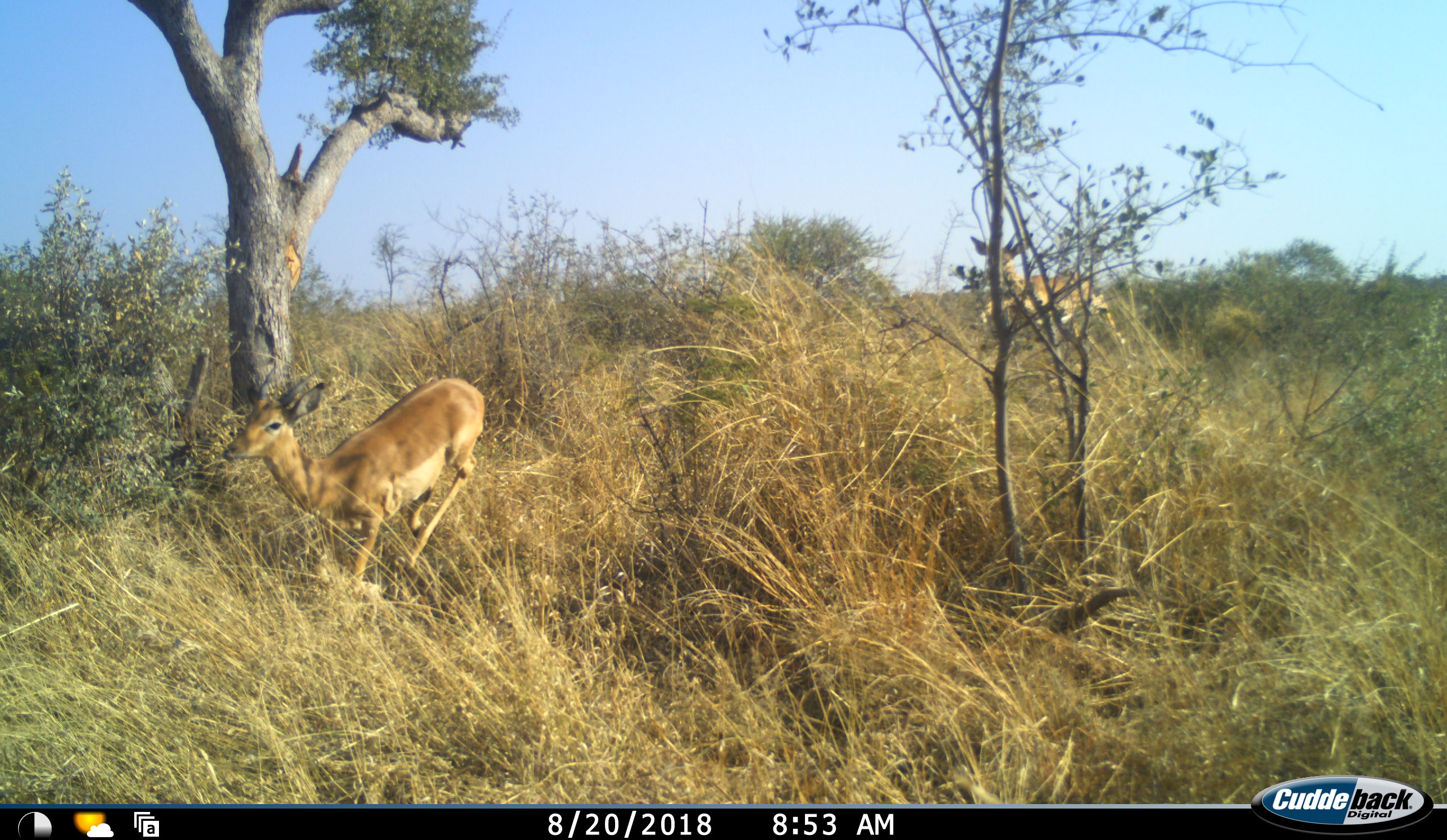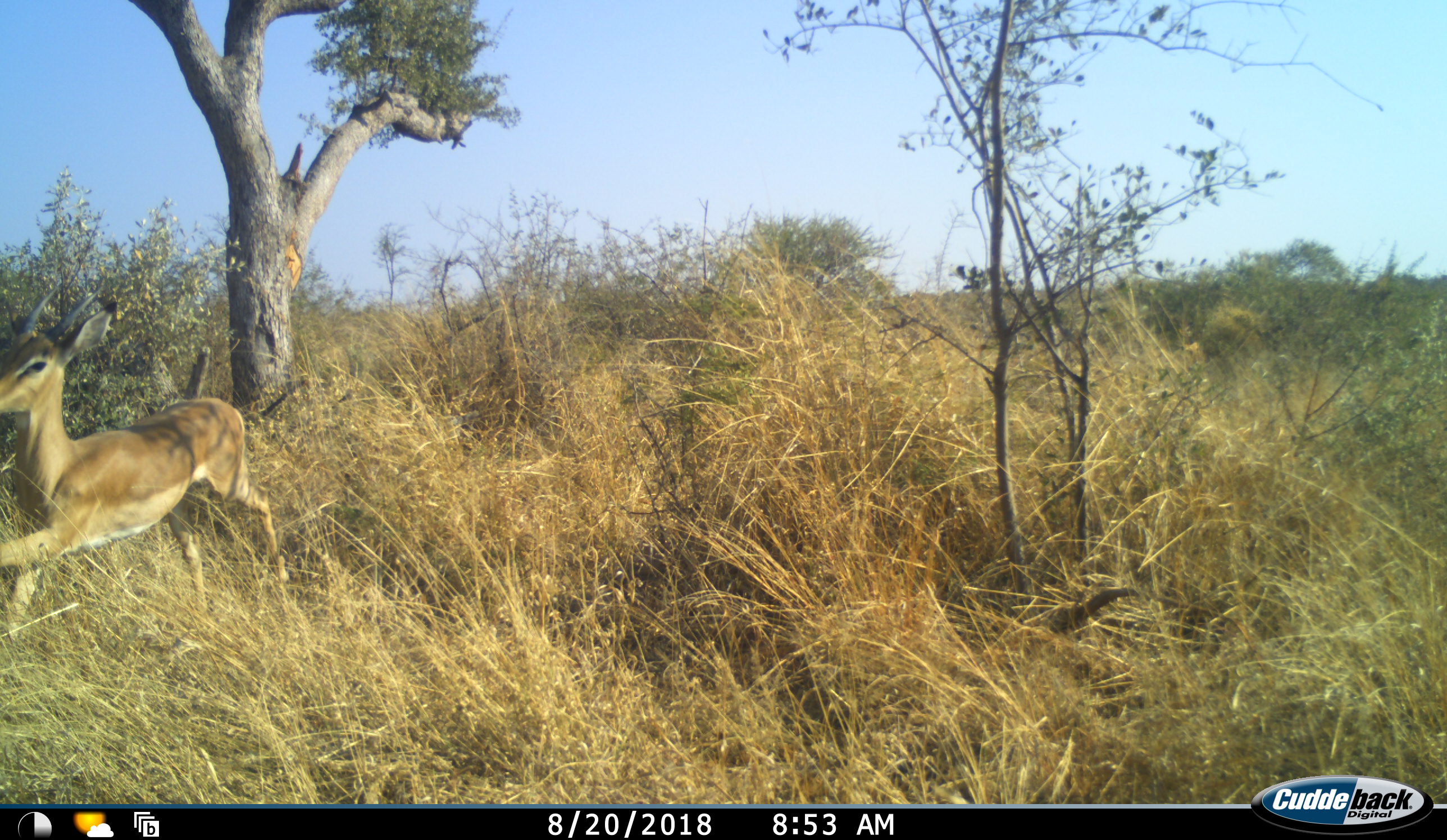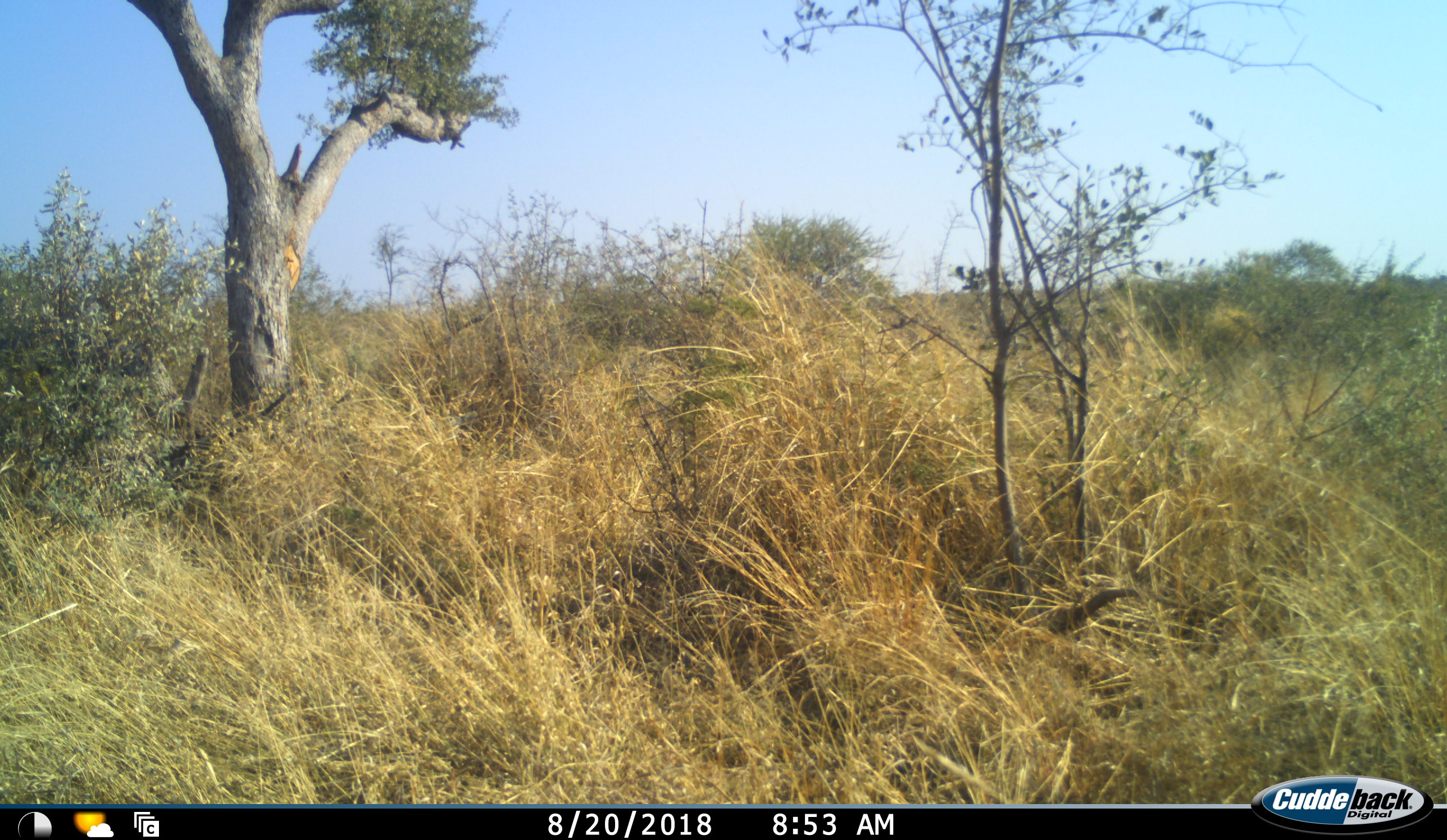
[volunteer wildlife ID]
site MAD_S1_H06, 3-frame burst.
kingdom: Animalia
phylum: Chordata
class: Mammalia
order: Artiodactyla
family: Bovidae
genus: Aepyceros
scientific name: Aepyceros melampus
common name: impala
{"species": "impala (Aepyceros melampus)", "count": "2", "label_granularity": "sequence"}